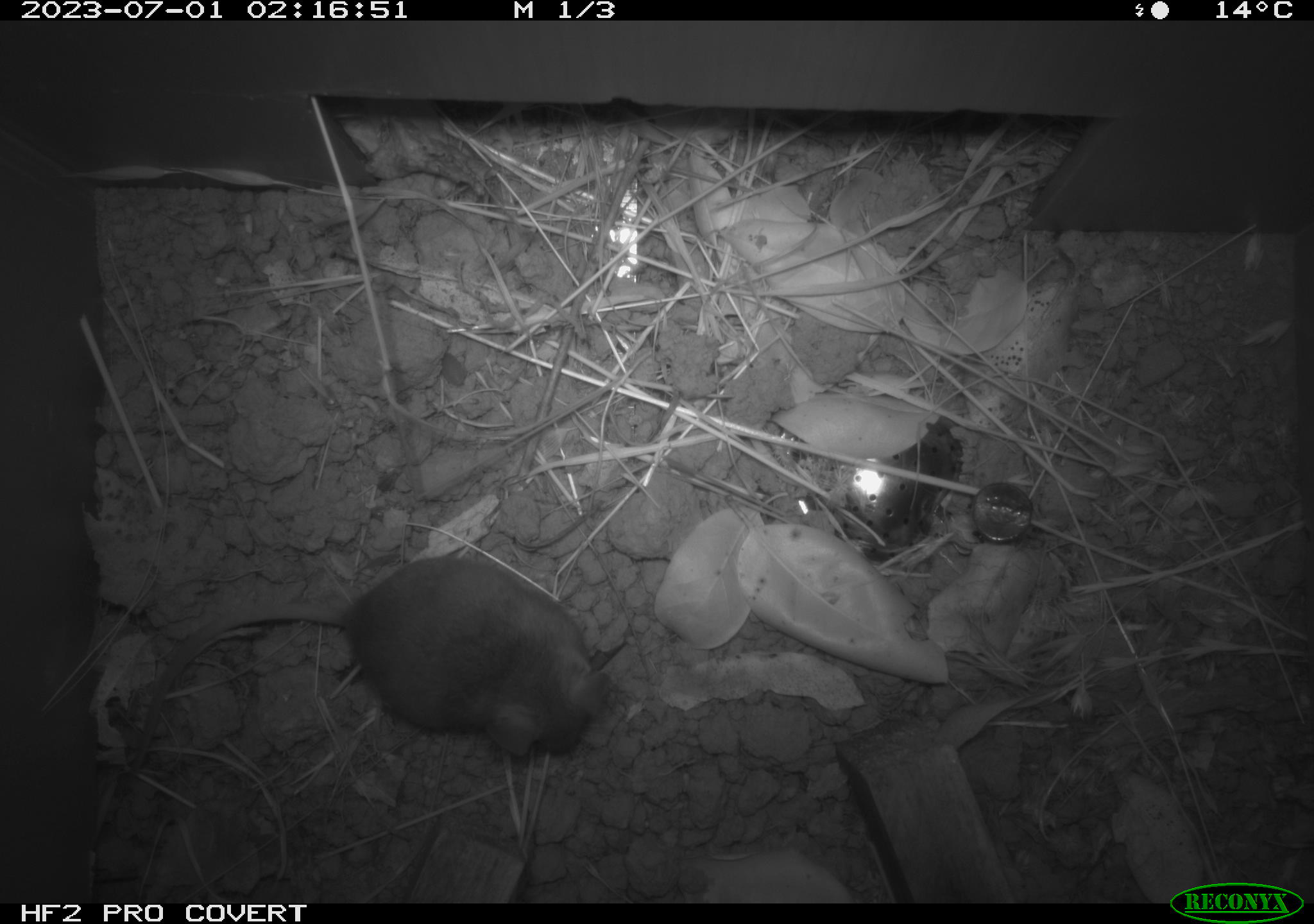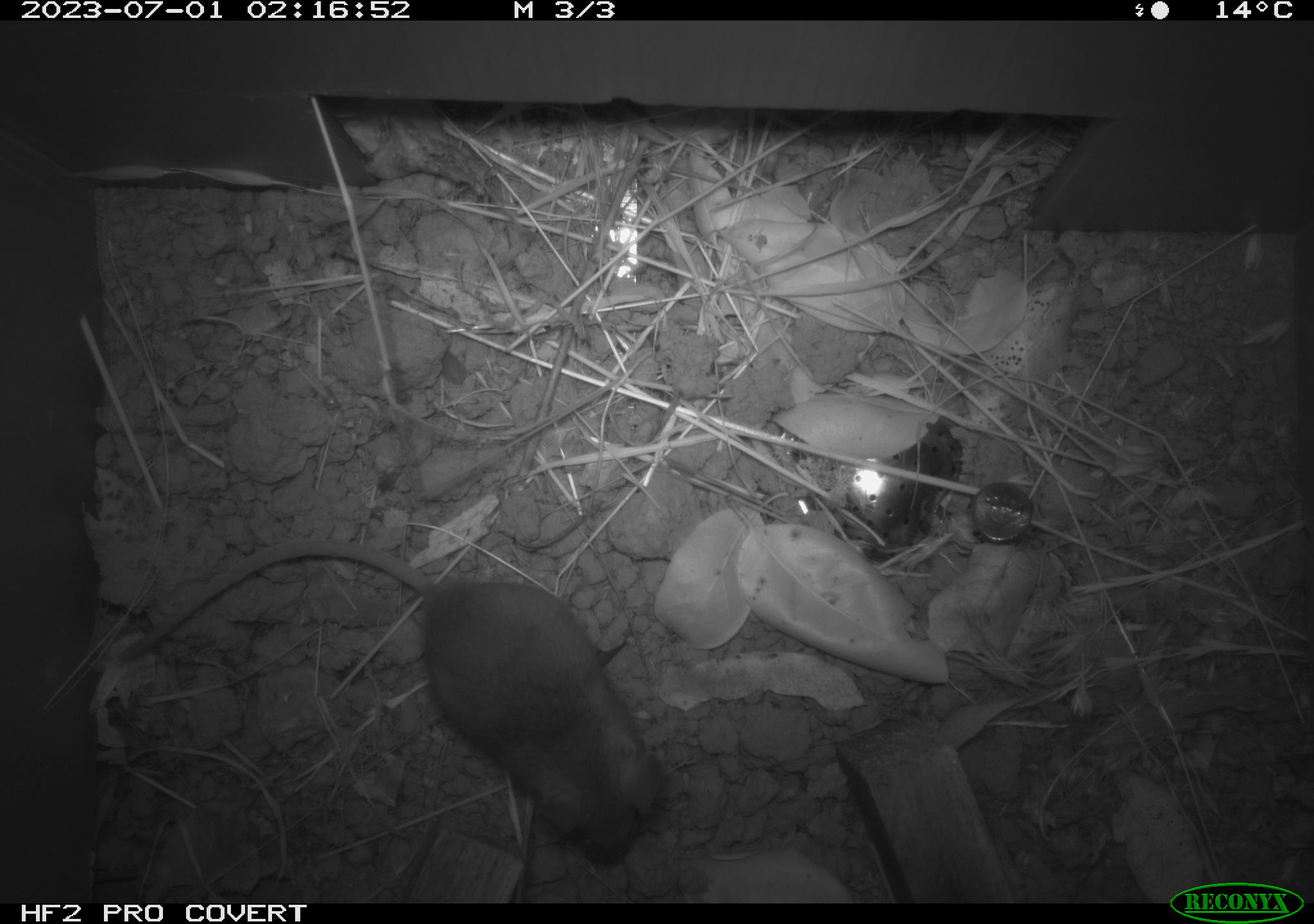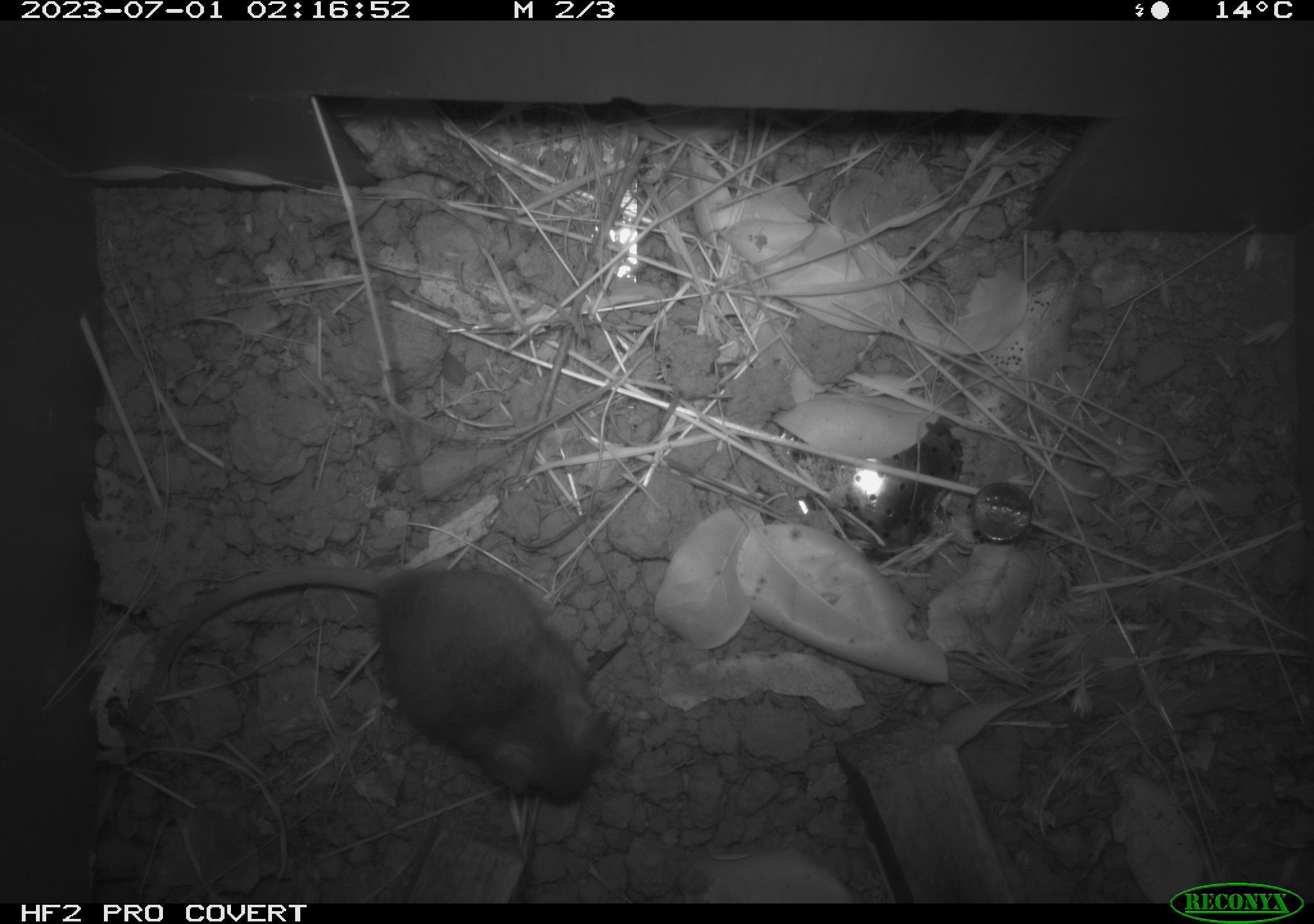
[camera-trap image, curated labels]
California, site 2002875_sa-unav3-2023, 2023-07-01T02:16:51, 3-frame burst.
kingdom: Animalia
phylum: Chordata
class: Mammalia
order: Rodentia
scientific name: Rodentia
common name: mouse species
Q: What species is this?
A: Mouse species (Rodentia).